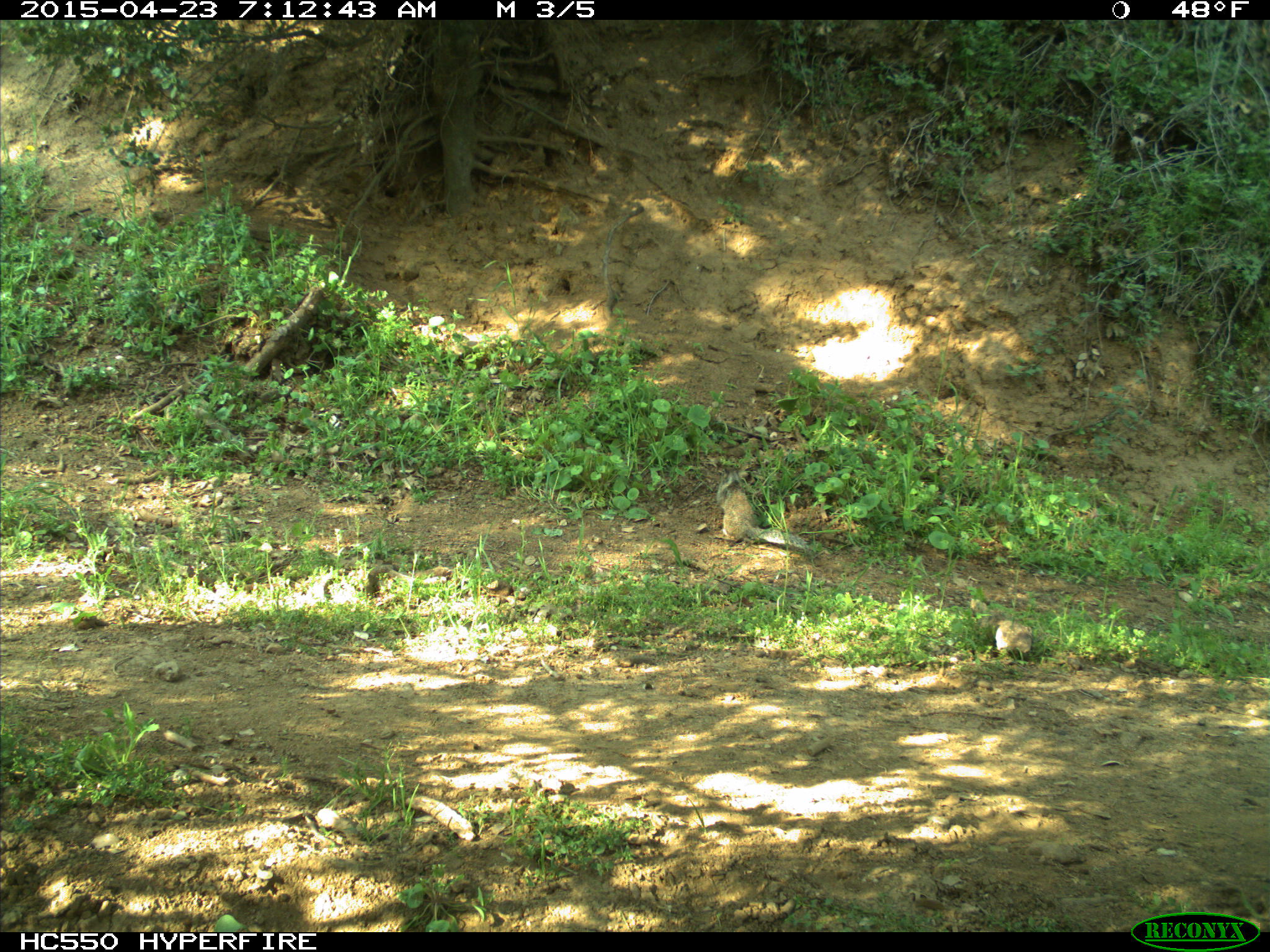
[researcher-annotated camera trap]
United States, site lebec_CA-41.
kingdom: Animalia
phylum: Chordata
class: Mammalia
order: Rodentia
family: Sciuridae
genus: Otospermophilus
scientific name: Otospermophilus beecheyi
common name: california ground squirrel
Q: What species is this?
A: Otospermophilus beecheyi (california ground squirrel).